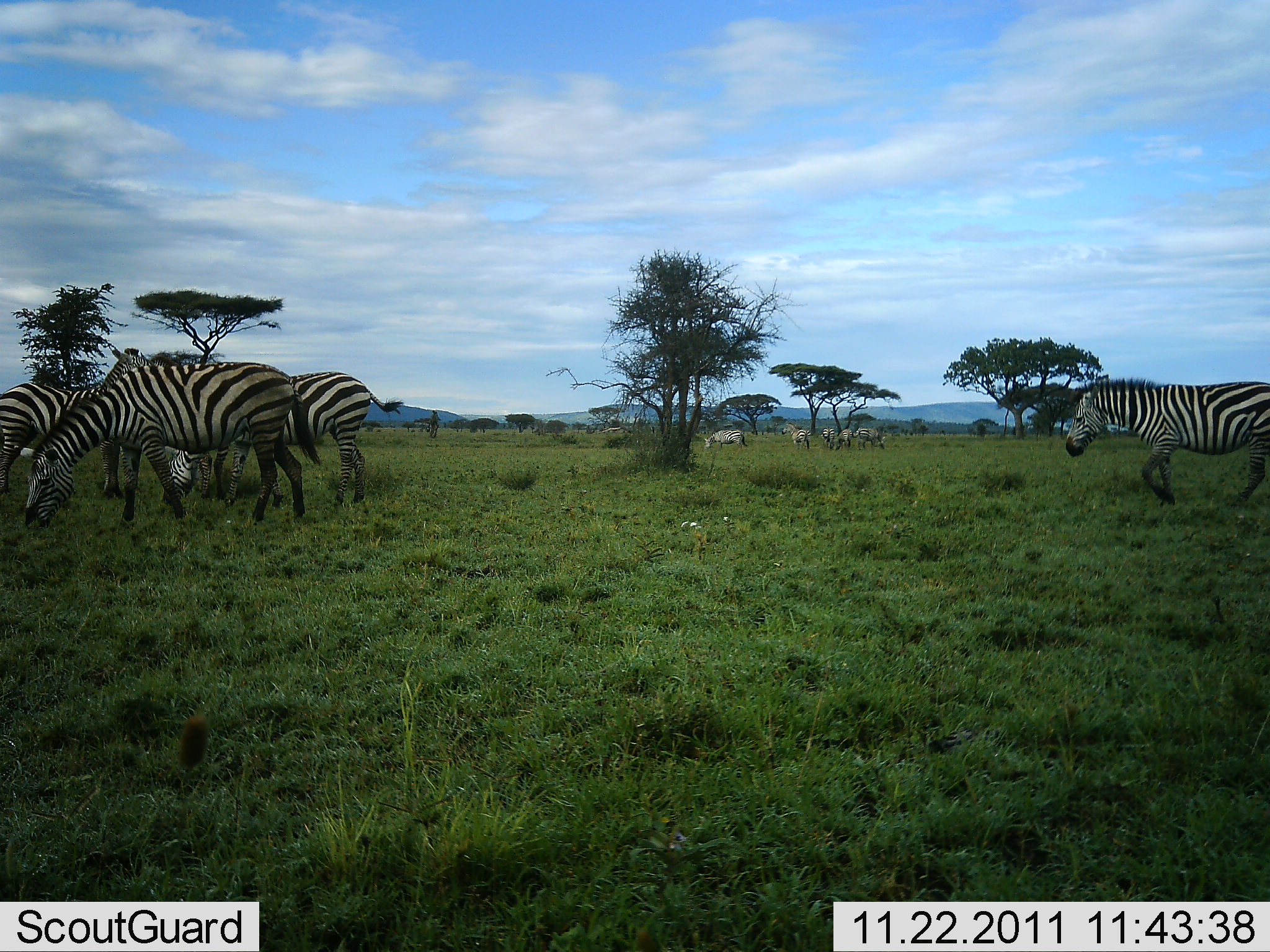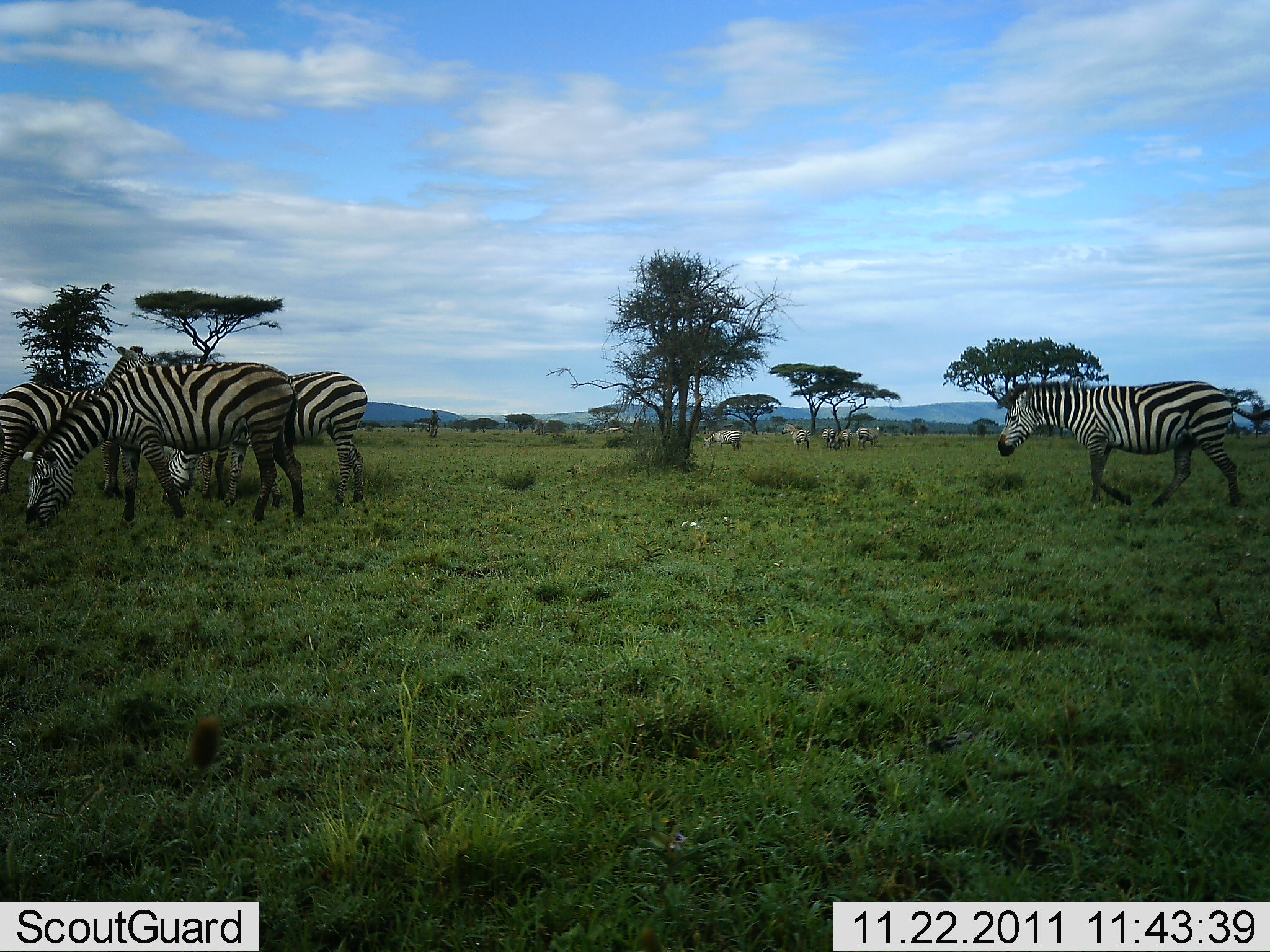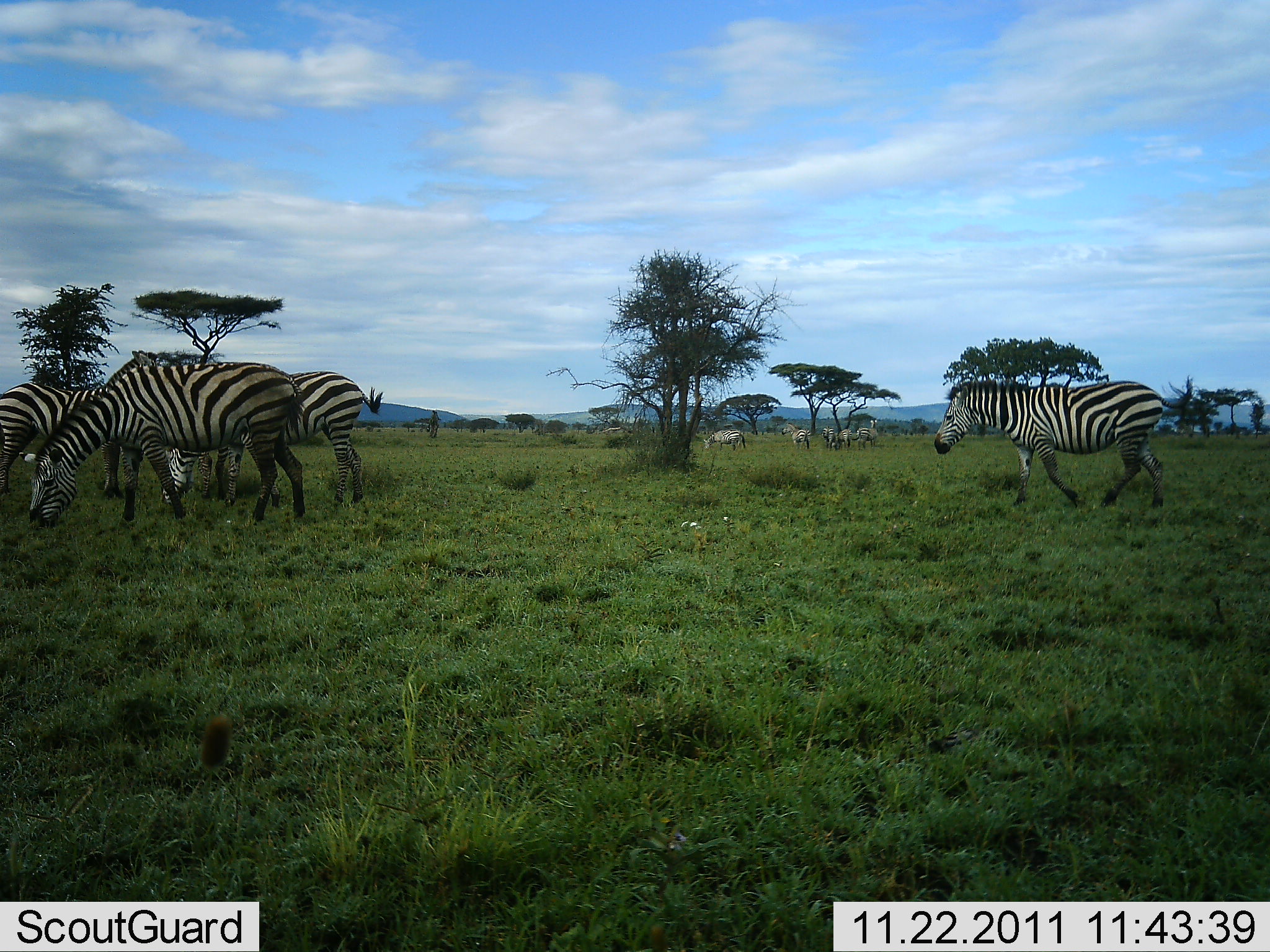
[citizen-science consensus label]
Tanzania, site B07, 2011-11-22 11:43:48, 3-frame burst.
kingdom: Animalia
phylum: Chordata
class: Mammalia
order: Perissodactyla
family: Equidae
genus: Equus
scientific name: Equus quagga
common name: plains zebra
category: zebra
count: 9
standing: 58%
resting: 8%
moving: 67%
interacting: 8%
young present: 0%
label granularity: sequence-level